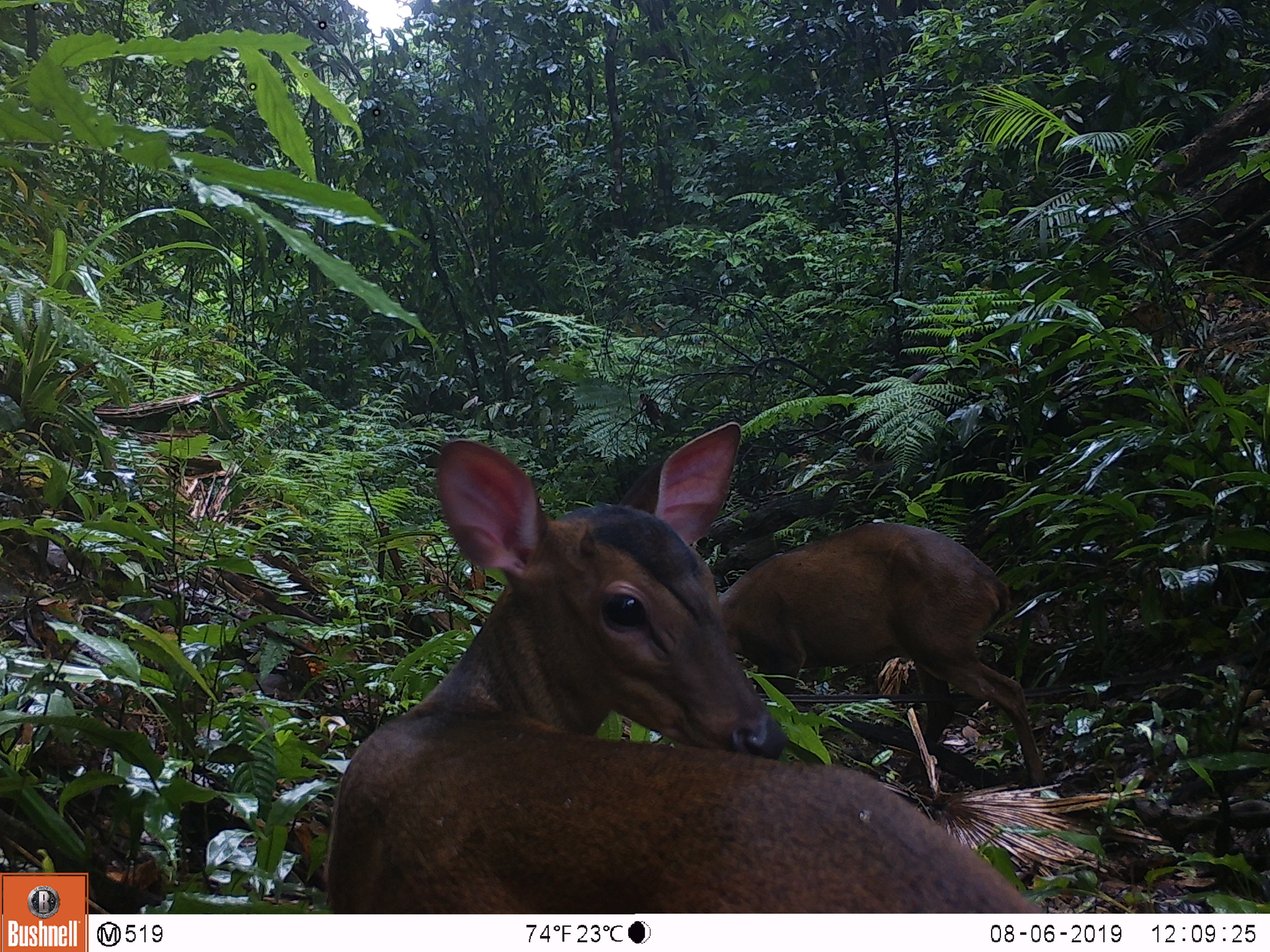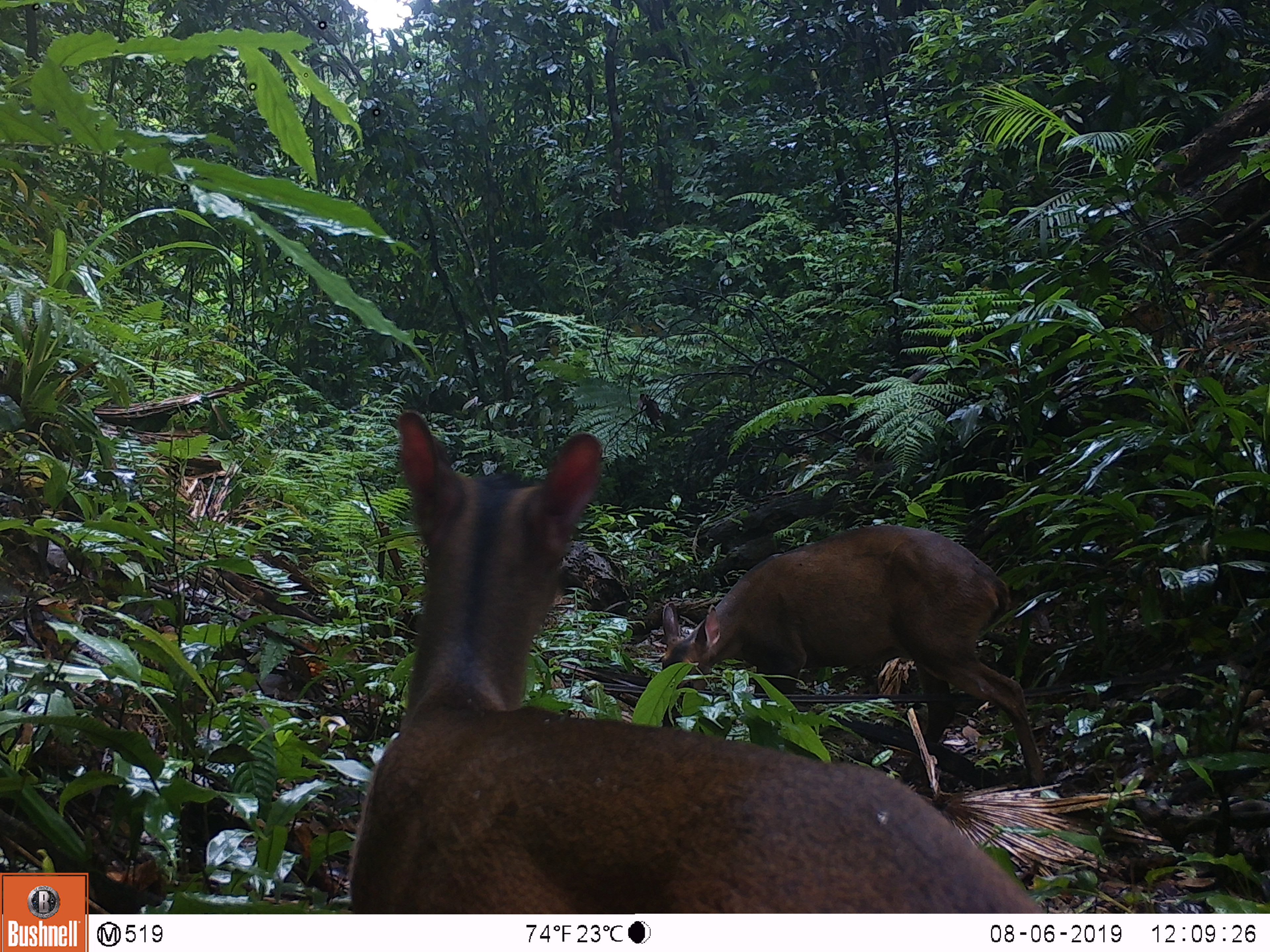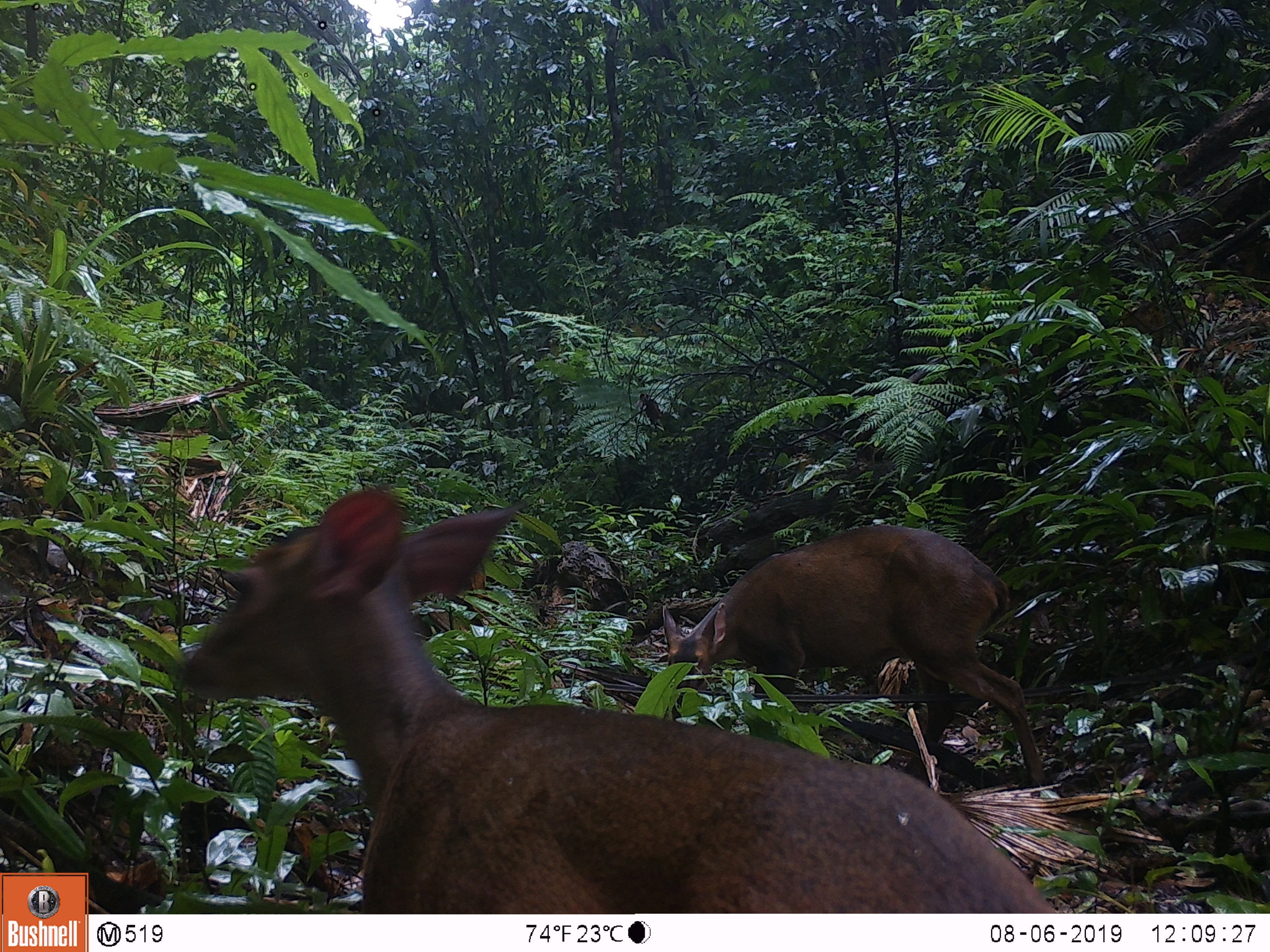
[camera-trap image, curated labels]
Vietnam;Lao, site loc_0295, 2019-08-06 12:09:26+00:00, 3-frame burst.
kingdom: Animalia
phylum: Chordata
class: Mammalia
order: Artiodactyla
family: Cervidae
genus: Muntiacus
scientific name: Muntiacus vuquangensis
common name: large-antlered muntjac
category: large antlered muntjac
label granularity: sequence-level